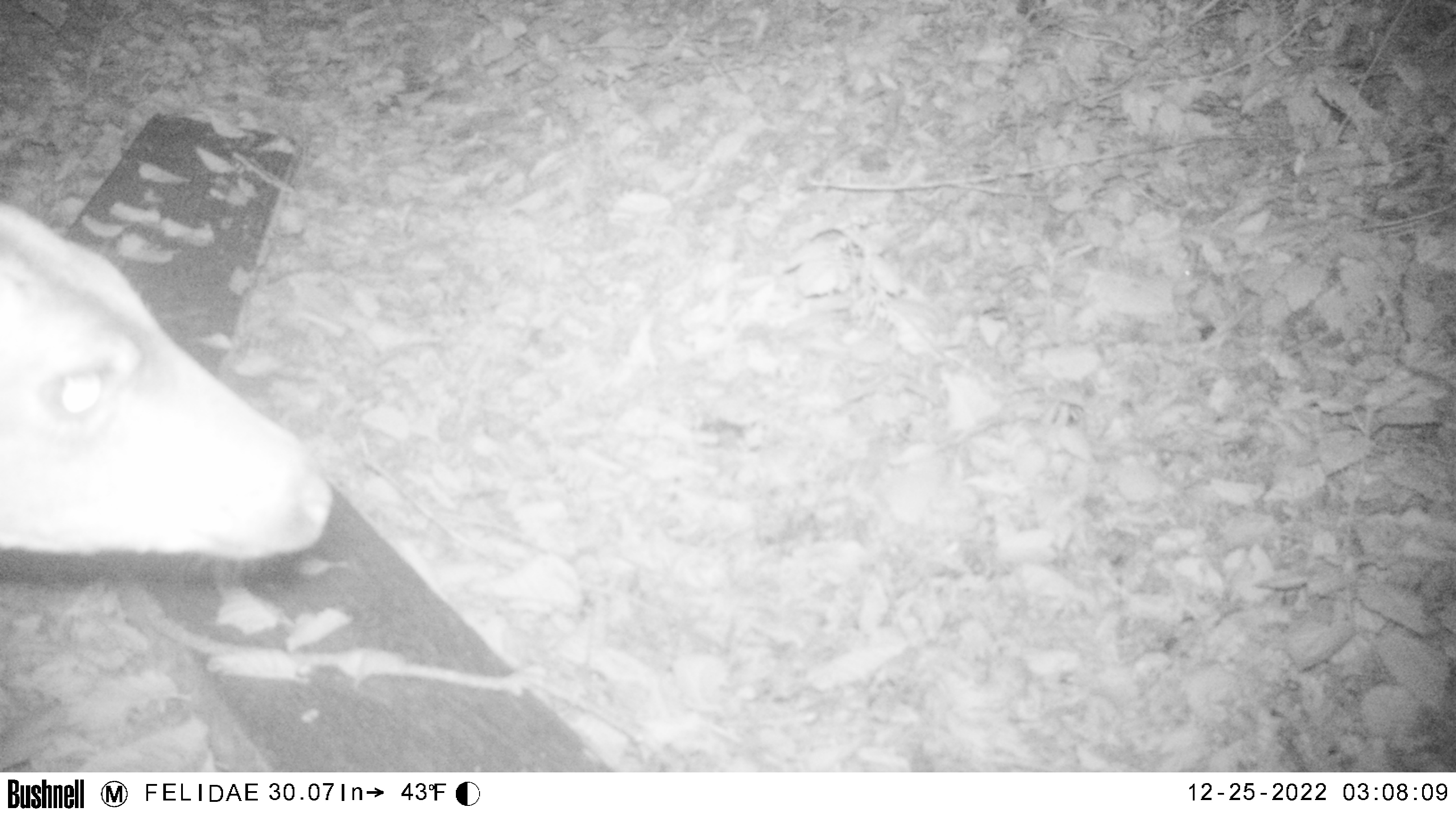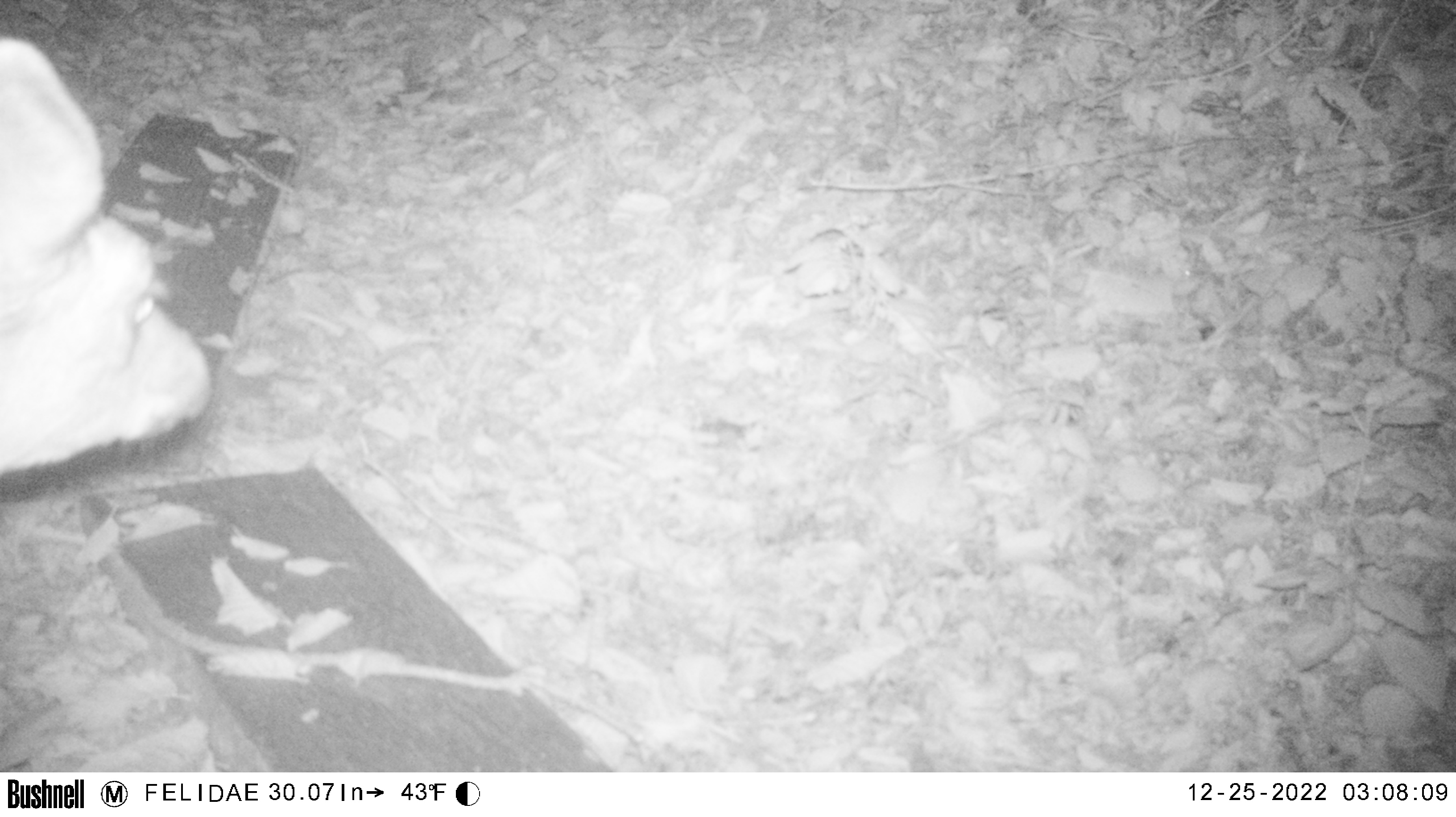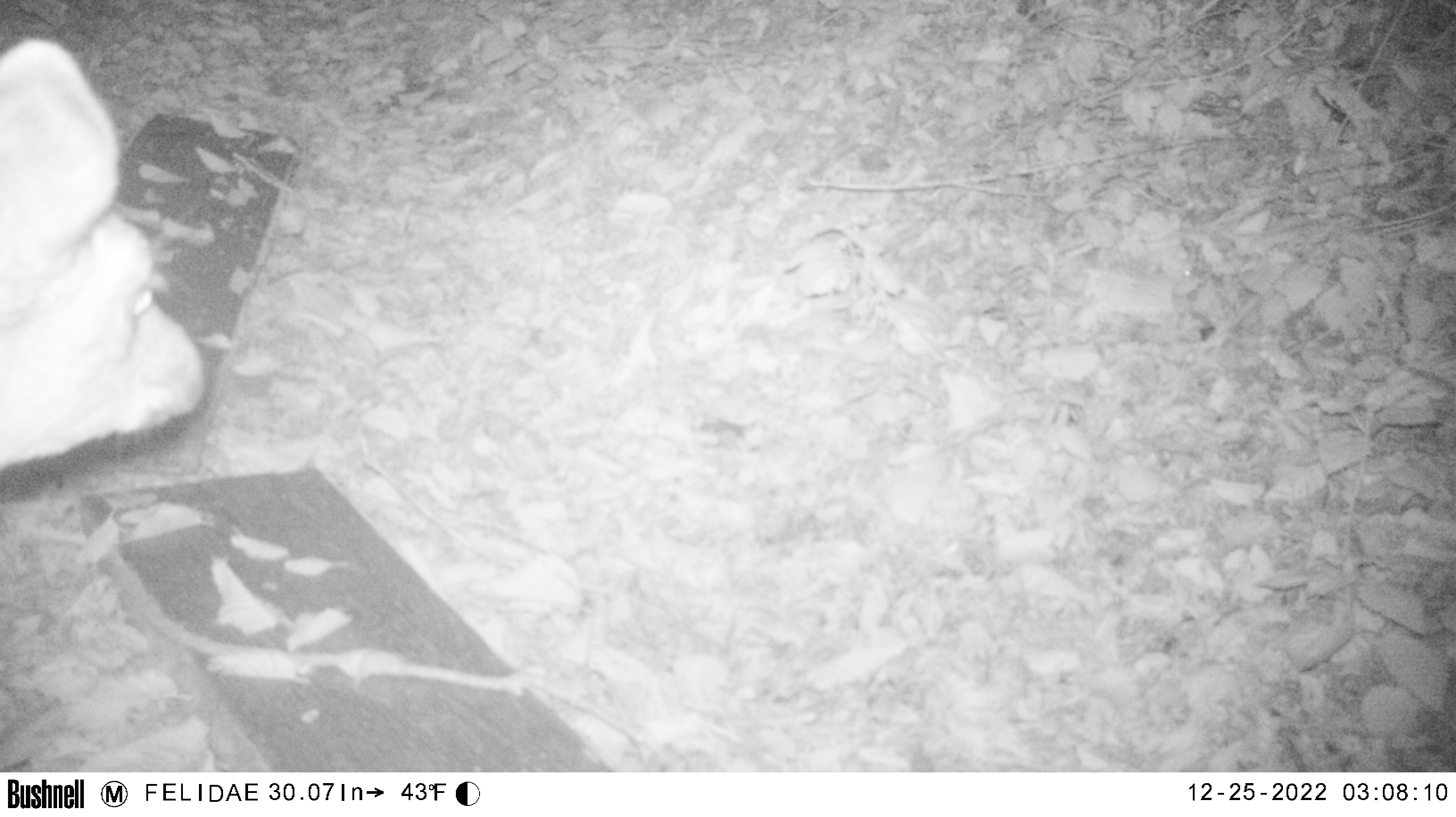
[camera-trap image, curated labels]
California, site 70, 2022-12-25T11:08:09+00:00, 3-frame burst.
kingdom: Animalia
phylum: Chordata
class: Mammalia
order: Artiodactyla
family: Cervidae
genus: Odocoileus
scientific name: Odocoileus hemionus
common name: mule deer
Mule deer (Odocoileus hemionus).